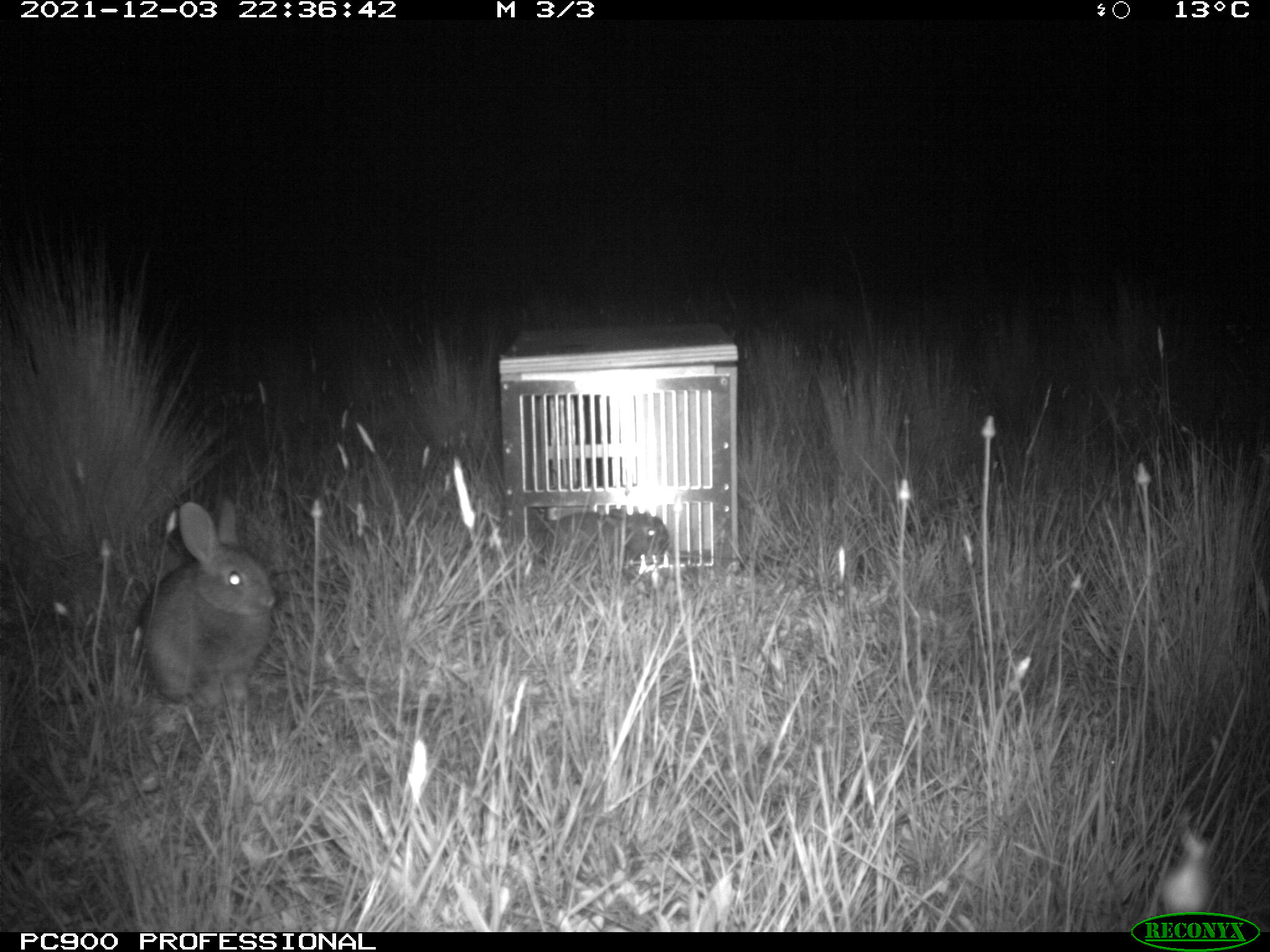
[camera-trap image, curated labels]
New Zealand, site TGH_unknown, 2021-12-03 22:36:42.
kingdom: Animalia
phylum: Chordata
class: Mammalia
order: Lagomorpha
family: Leporidae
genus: Oryctolagus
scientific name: Oryctolagus cuniculus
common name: european rabbit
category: rabbit